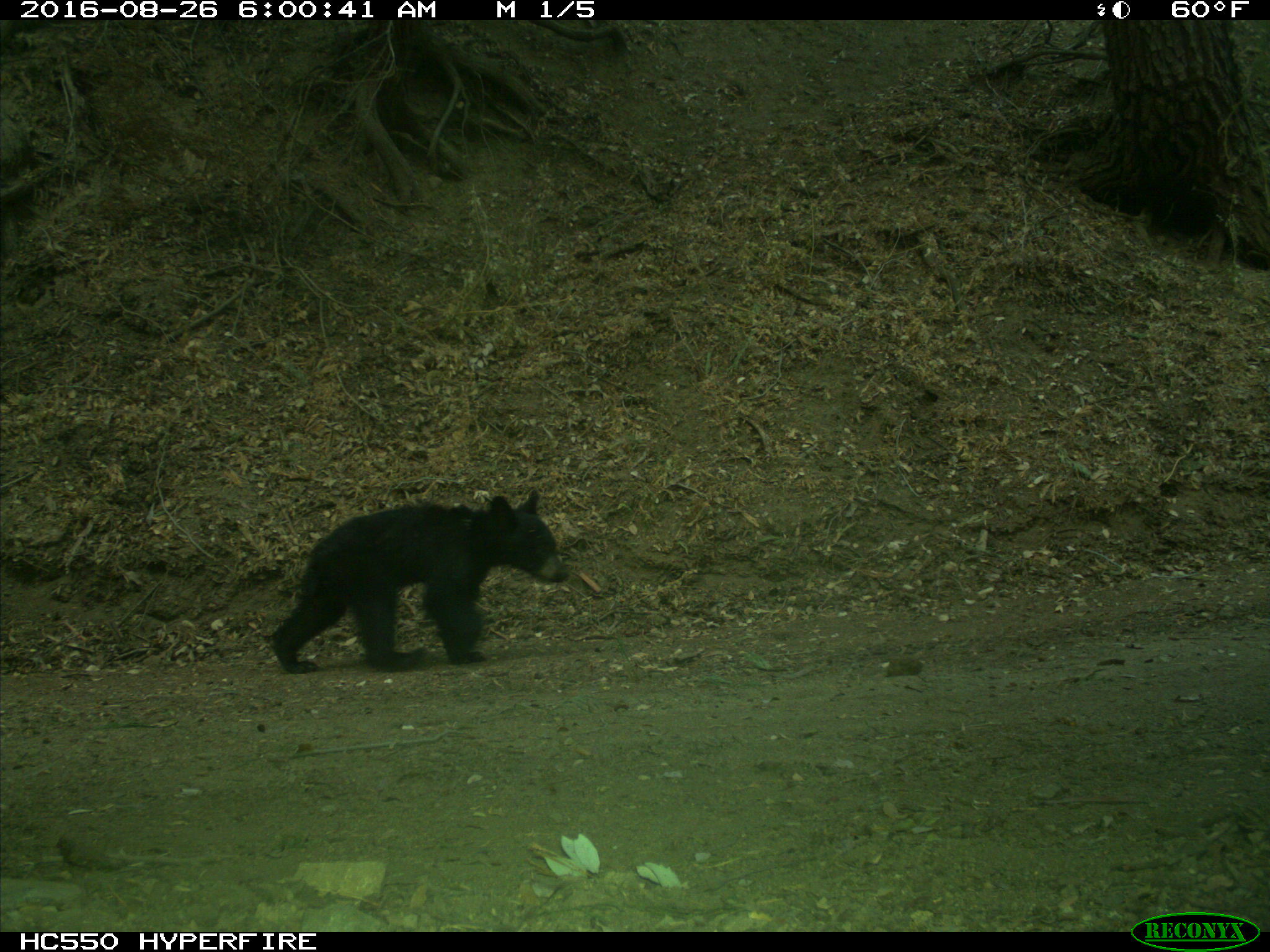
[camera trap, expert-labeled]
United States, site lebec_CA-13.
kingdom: Animalia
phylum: Chordata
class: Mammalia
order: Carnivora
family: Ursidae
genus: Ursus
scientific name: Ursus americanus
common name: american black bear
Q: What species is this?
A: Ursus americanus (american black bear).